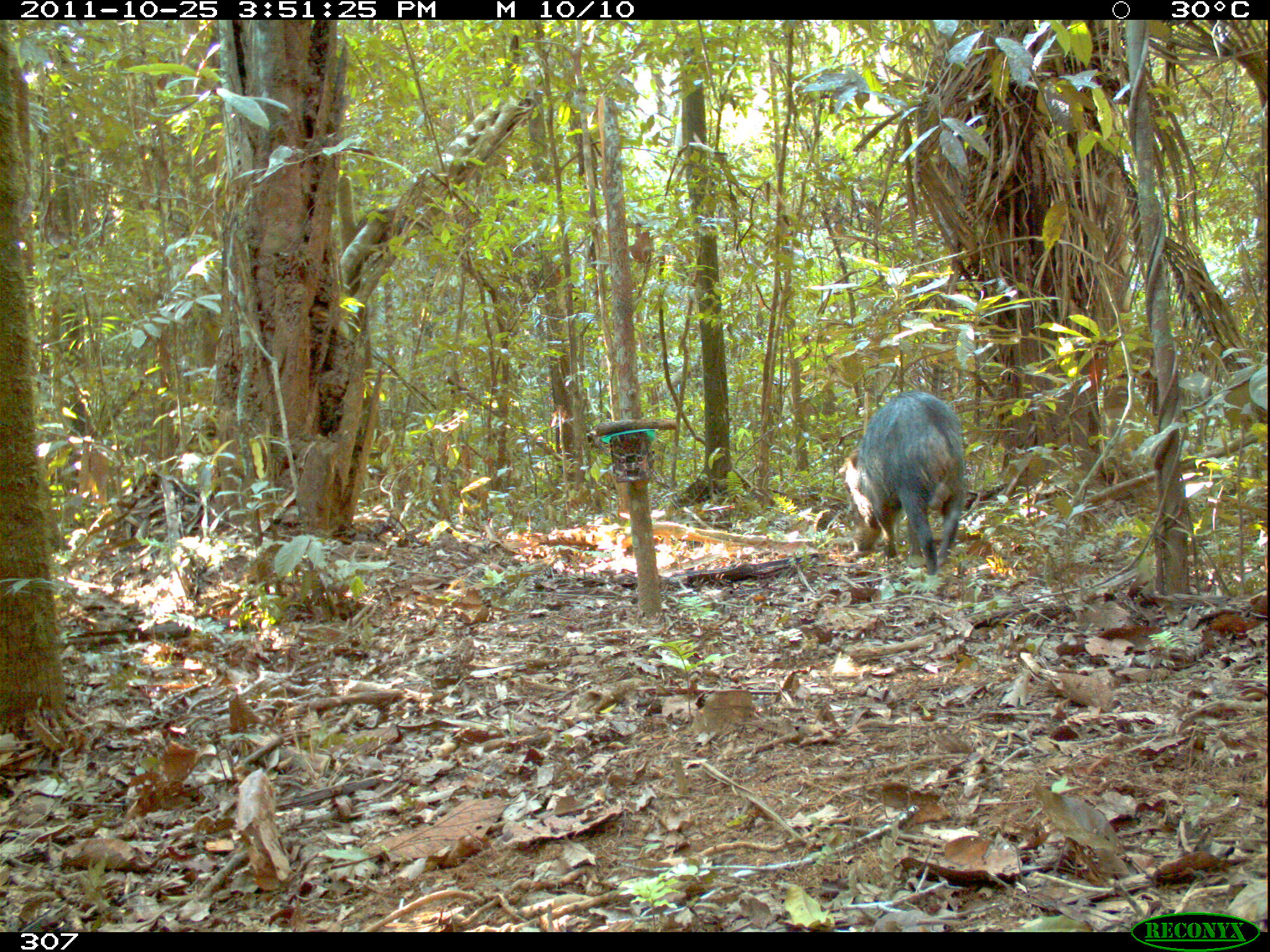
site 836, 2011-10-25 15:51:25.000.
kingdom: Animalia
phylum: Chordata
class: Mammalia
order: Artiodactyla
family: Tayassuidae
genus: Tayassu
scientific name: Tayassu pecari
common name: white-lipped peccary